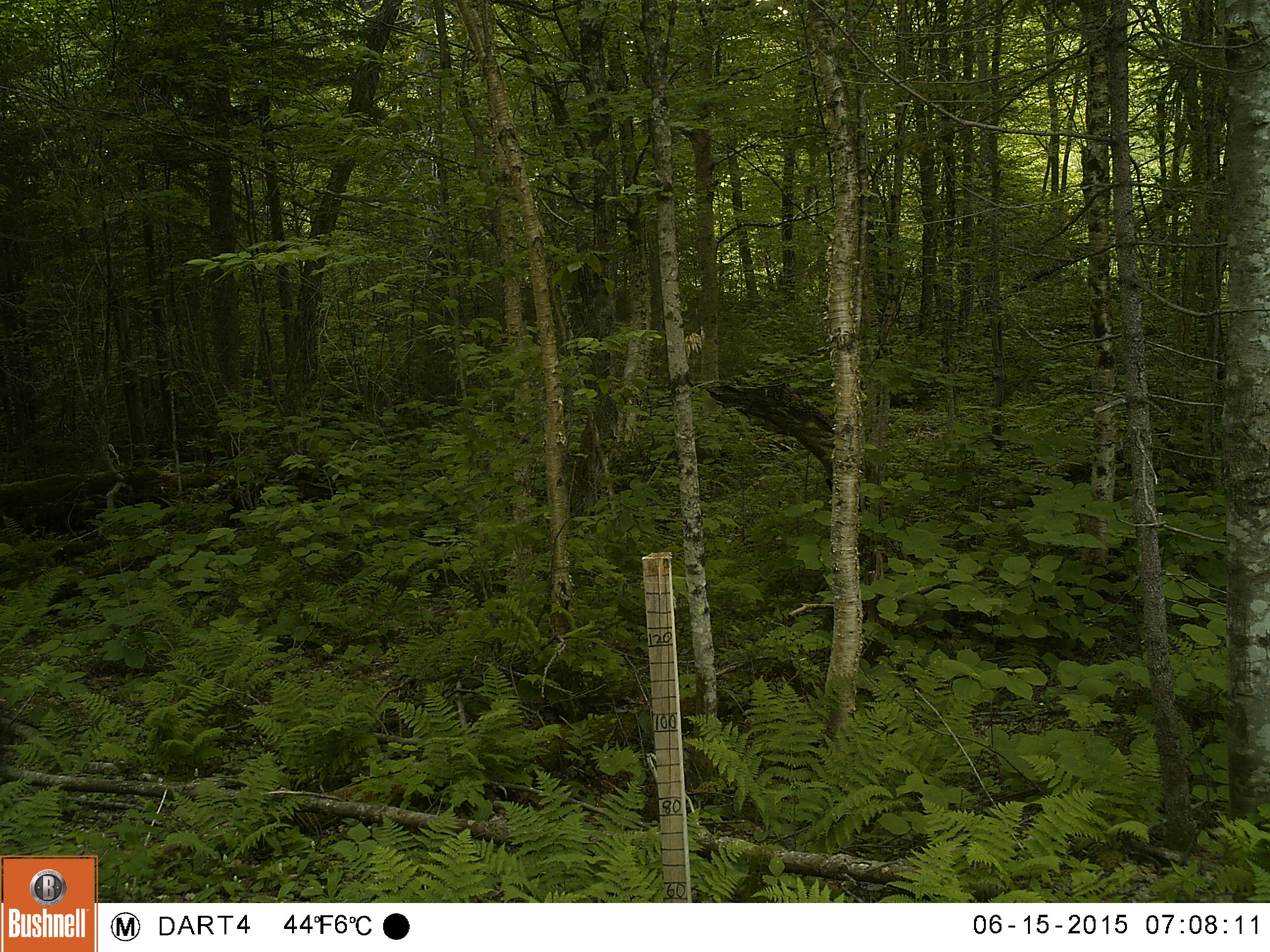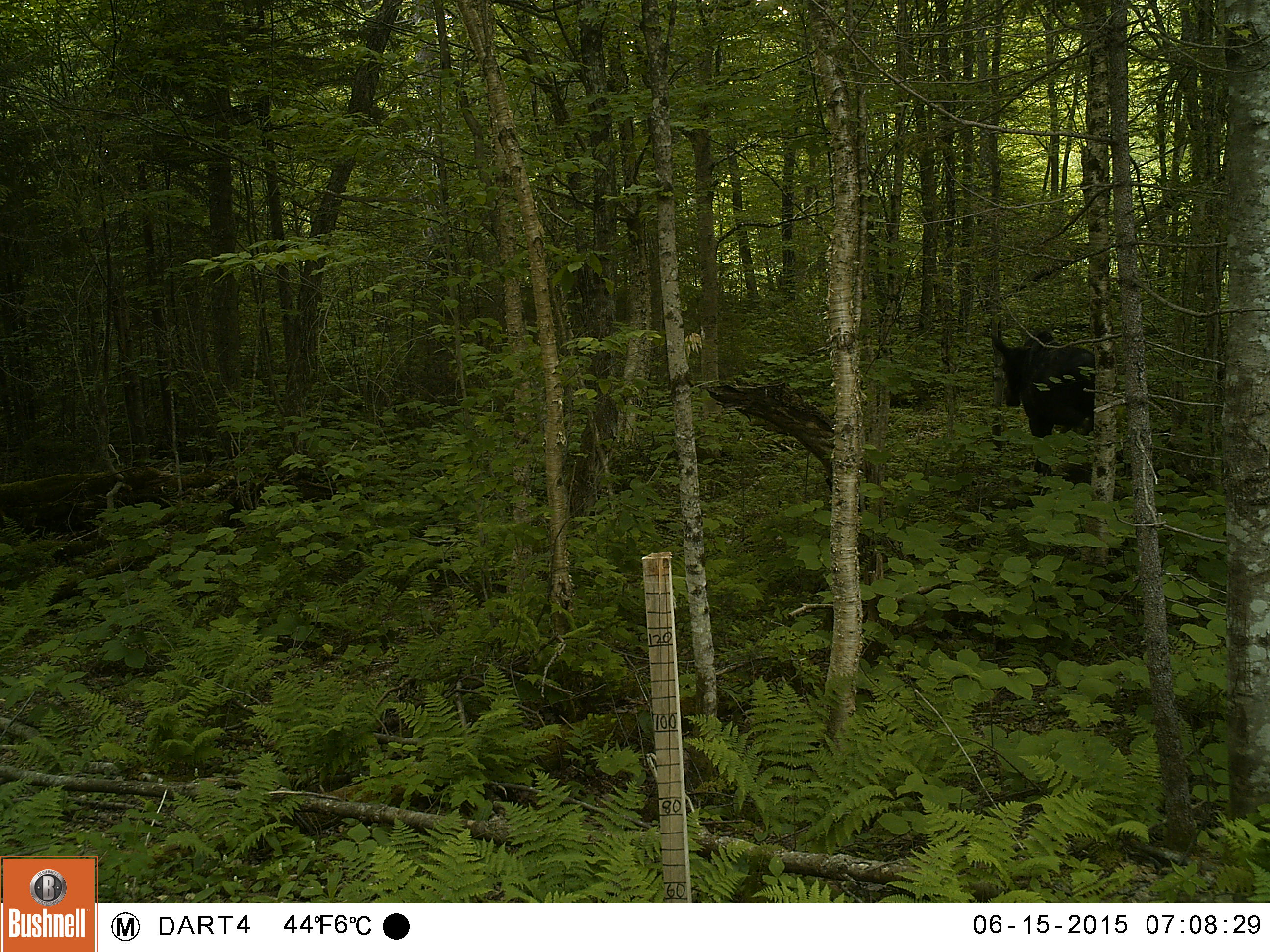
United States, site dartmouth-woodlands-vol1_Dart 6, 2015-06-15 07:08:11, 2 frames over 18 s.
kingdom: Animalia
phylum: Chordata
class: Mammalia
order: Artiodactyla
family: Cervidae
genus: Alces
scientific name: Alces alces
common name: moose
Moose (Alces alces).